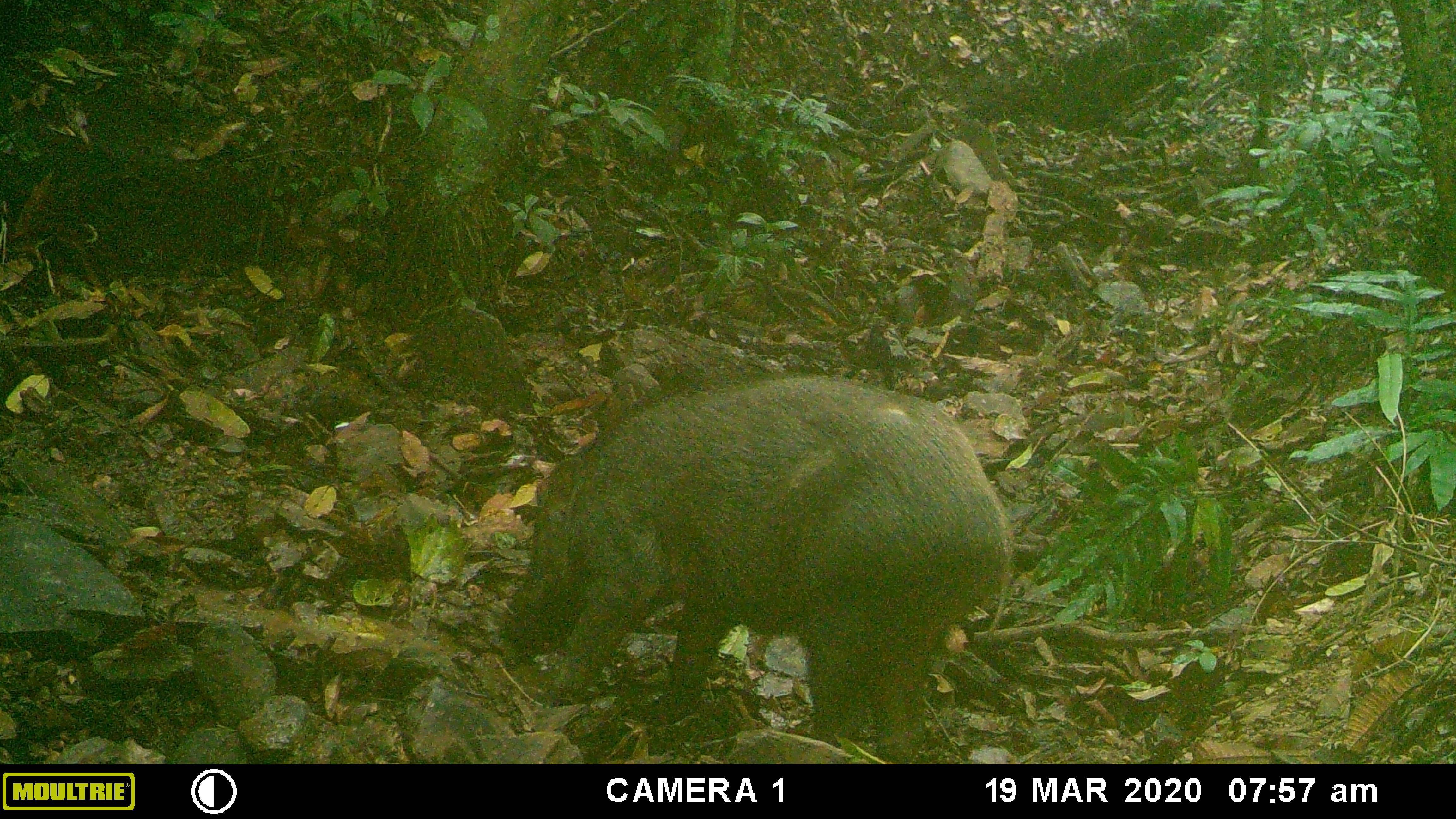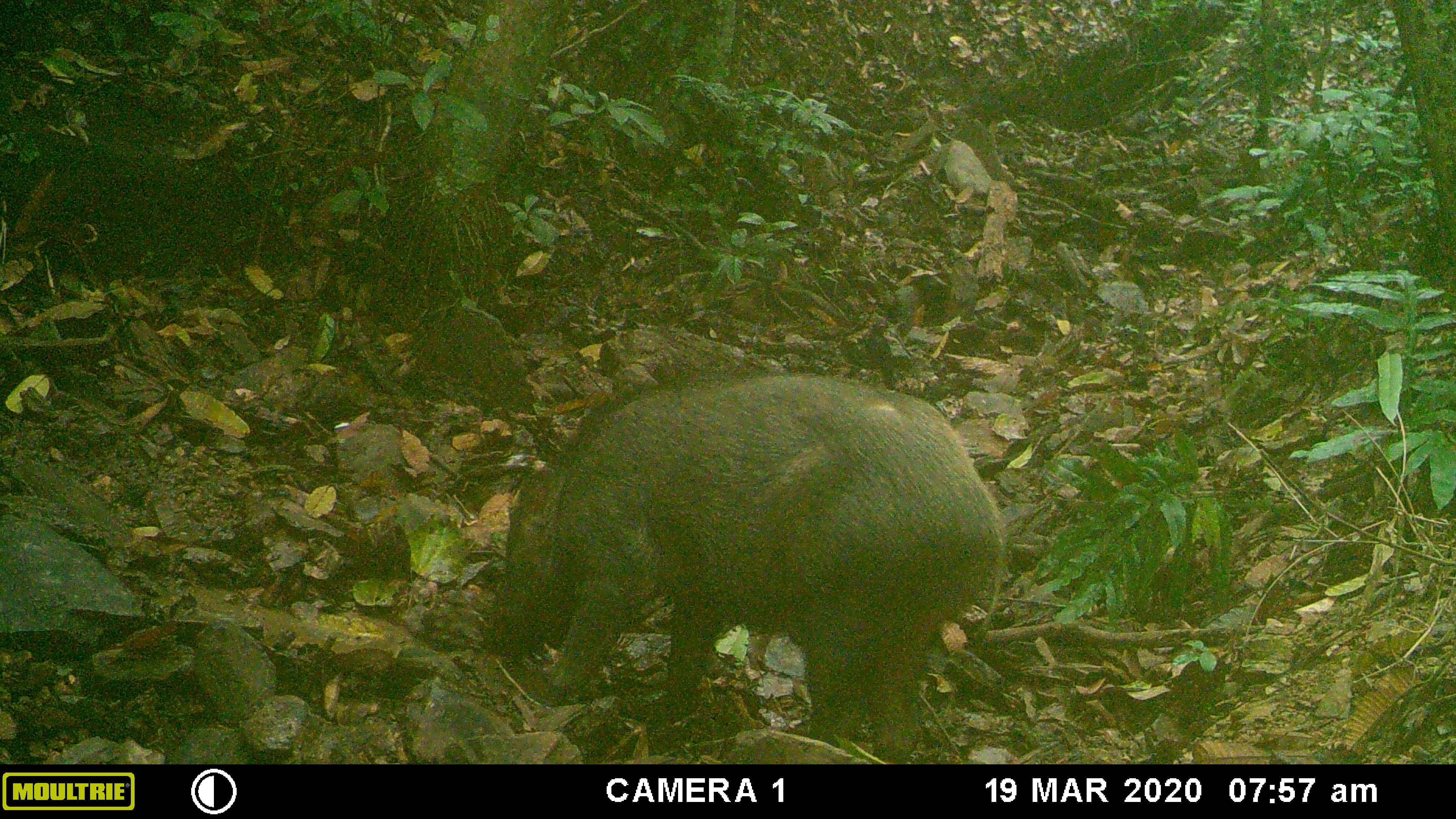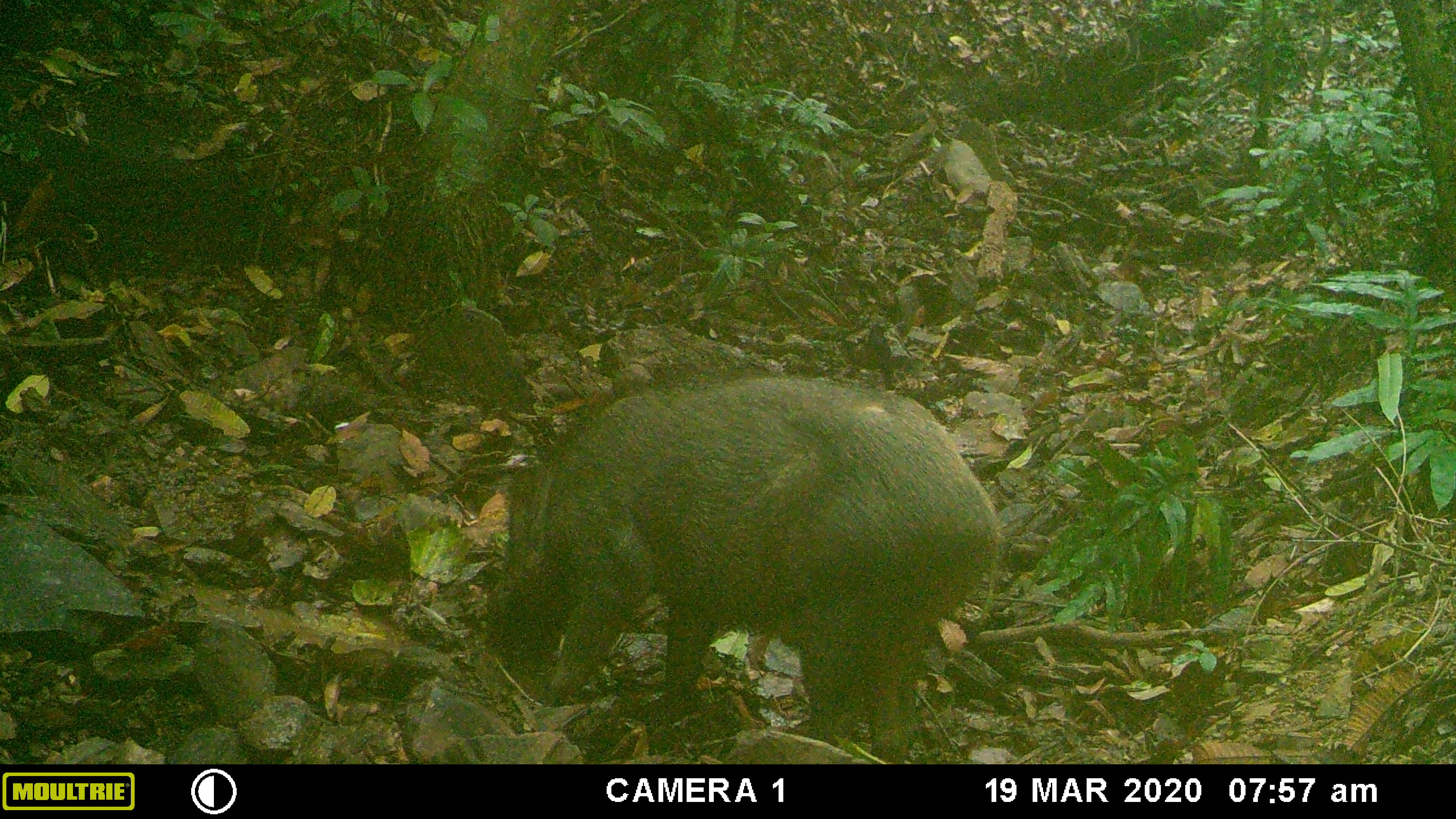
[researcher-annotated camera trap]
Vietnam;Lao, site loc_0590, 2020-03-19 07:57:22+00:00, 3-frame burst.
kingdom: Animalia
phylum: Chordata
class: Mammalia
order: Artiodactyla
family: Suidae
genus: Sus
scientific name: Sus scrofa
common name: eurasian wild pig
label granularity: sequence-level